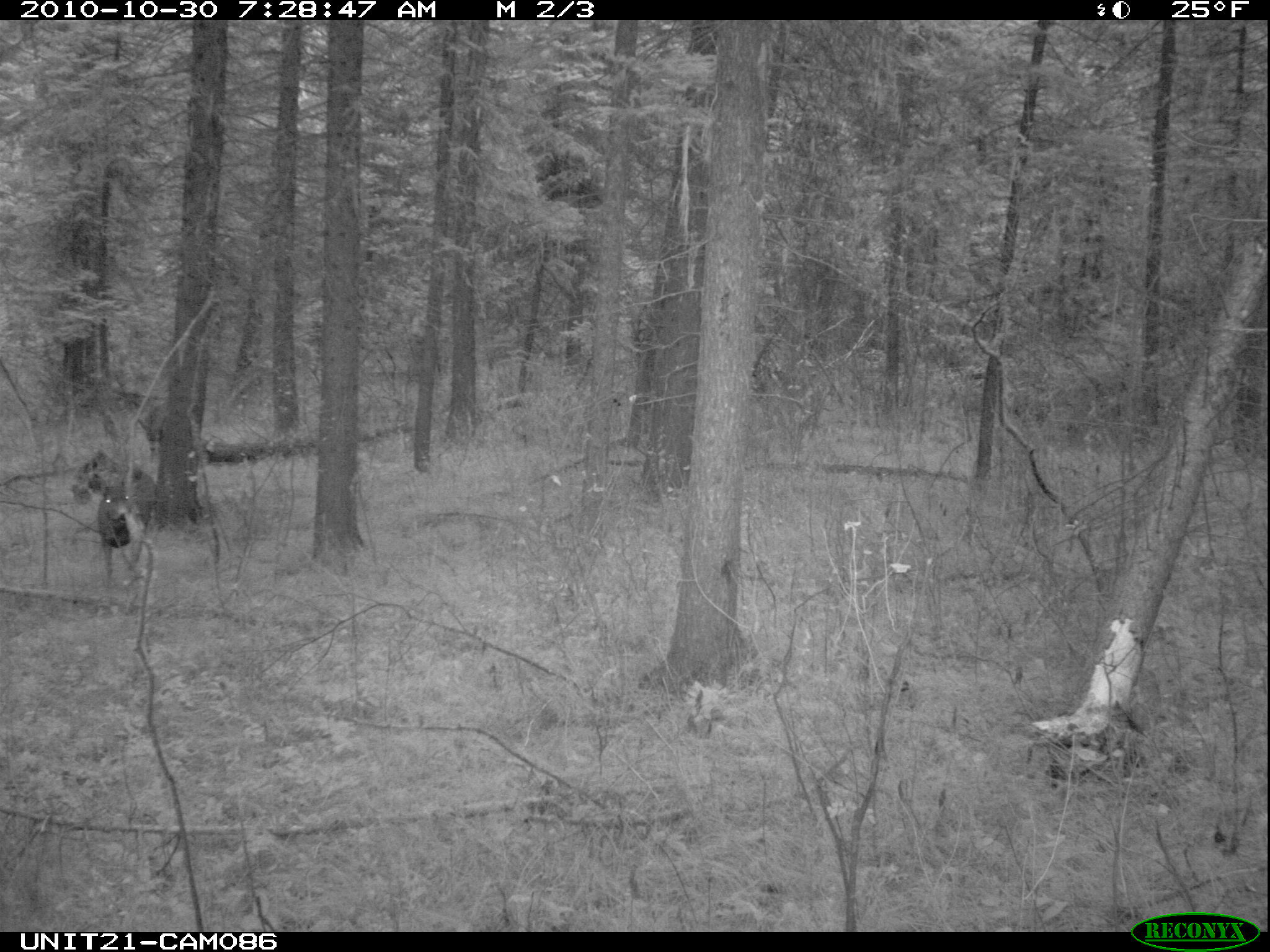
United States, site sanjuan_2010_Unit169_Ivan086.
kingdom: Animalia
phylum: Chordata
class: Mammalia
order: Artiodactyla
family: Cervidae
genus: Odocoileus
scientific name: Odocoileus hemionus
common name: mule deer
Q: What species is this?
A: Odocoileus hemionus (mule deer).